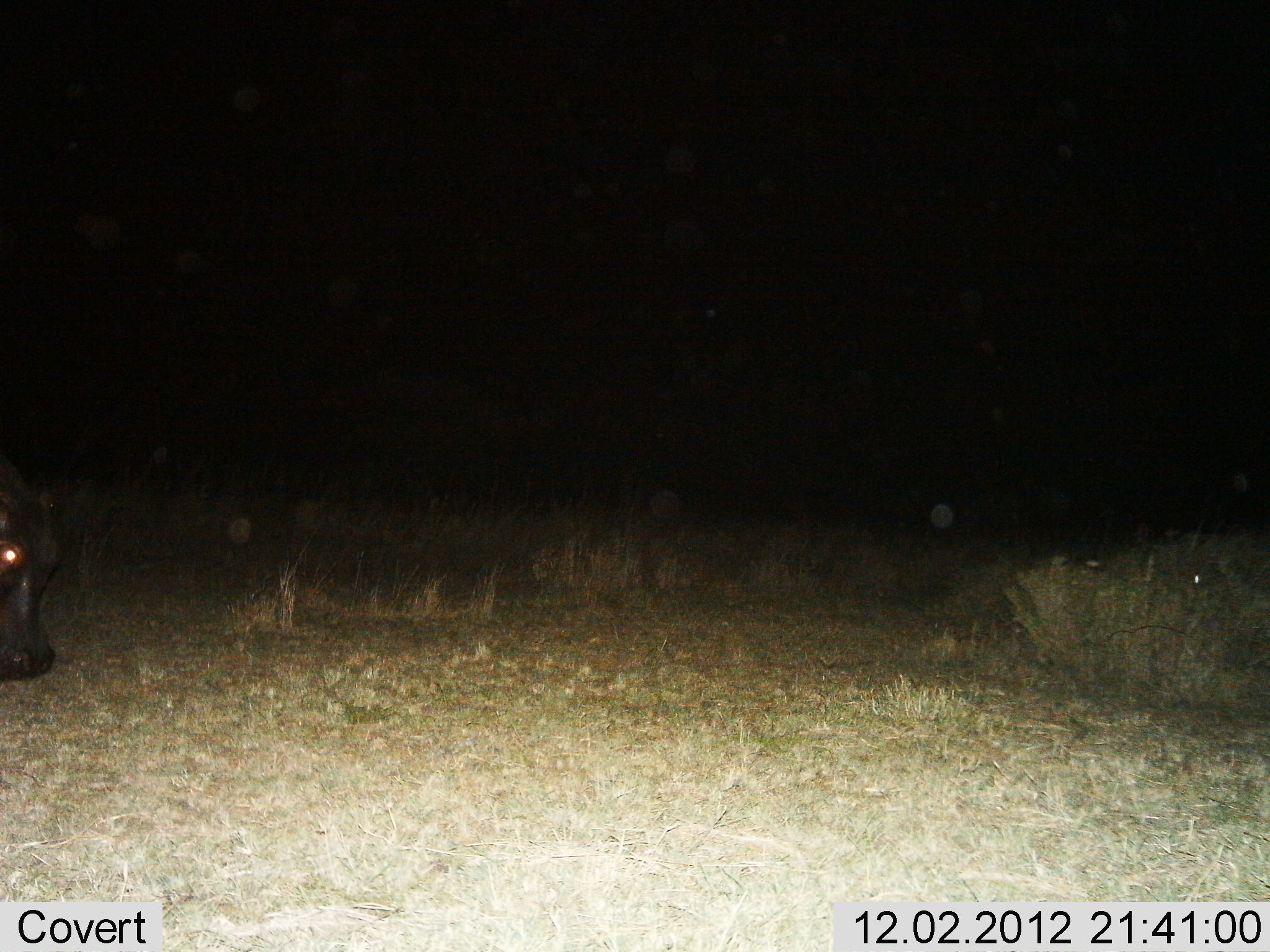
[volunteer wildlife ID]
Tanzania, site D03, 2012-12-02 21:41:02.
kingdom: Animalia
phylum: Chordata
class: Mammalia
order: Artiodactyla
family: Hippopotamidae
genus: Hippopotamus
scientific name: Hippopotamus amphibius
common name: hippopotamus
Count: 1.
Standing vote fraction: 56%.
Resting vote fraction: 0%.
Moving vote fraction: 32%.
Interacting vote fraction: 0%.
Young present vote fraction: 0%.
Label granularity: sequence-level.